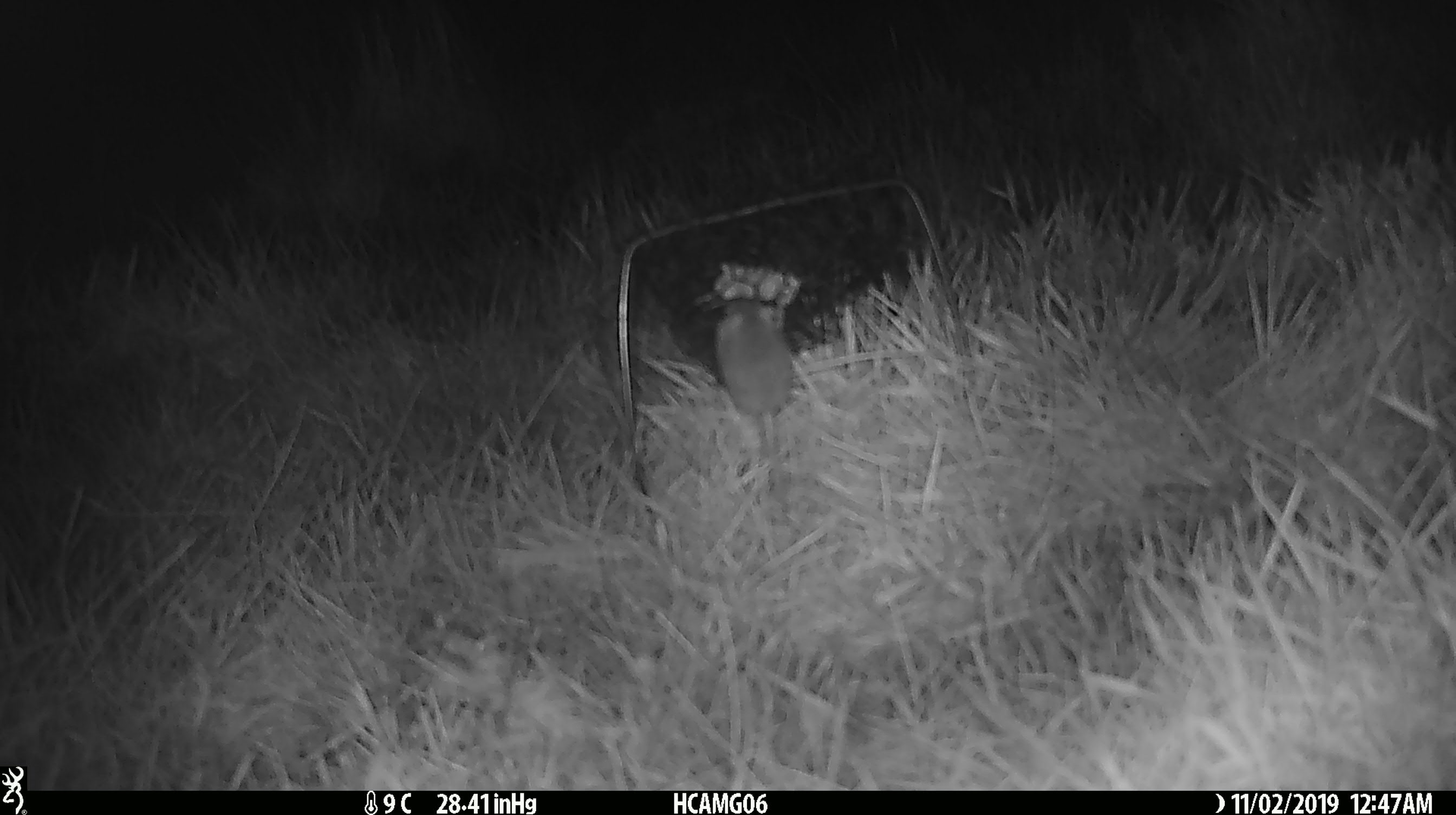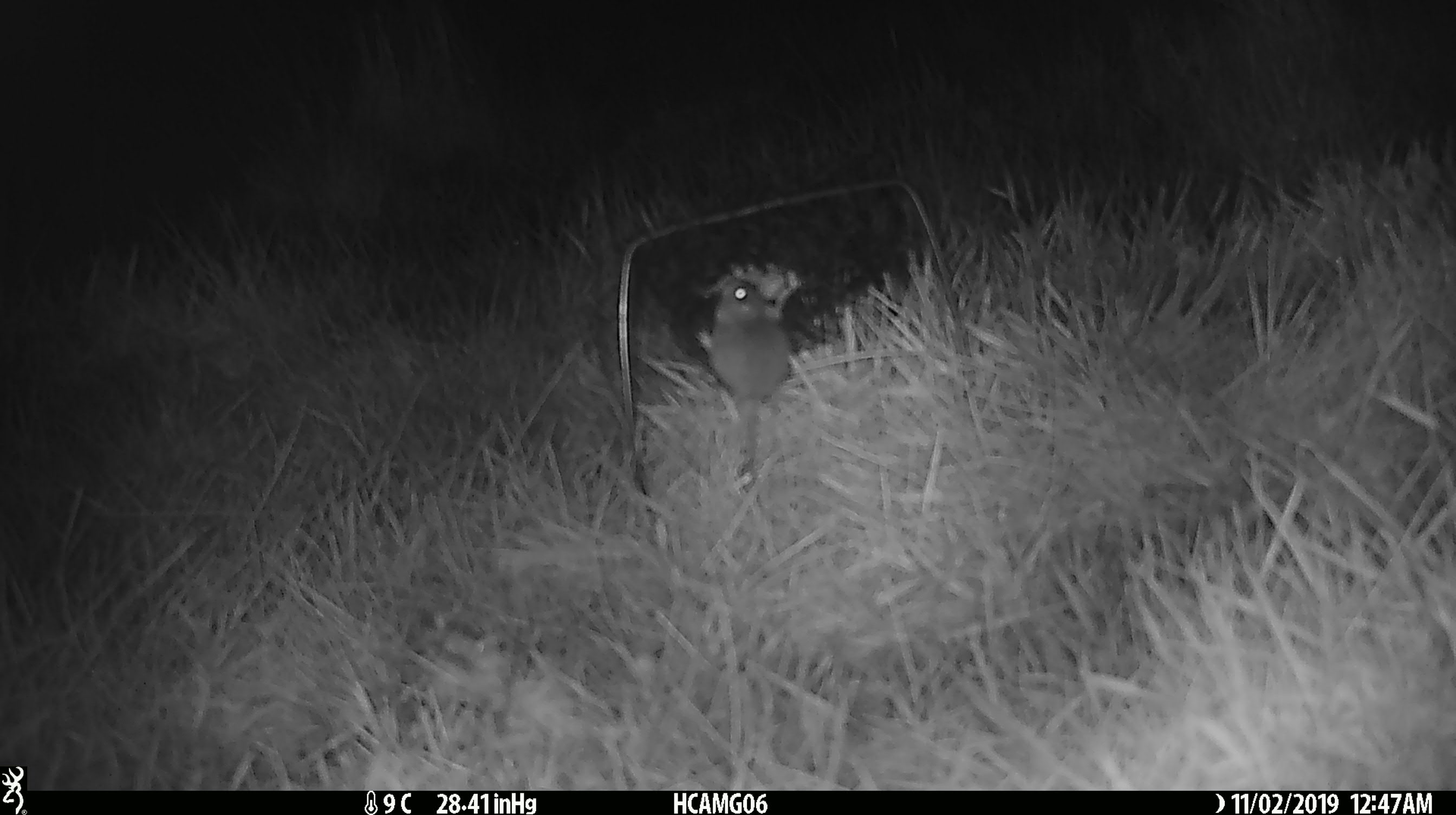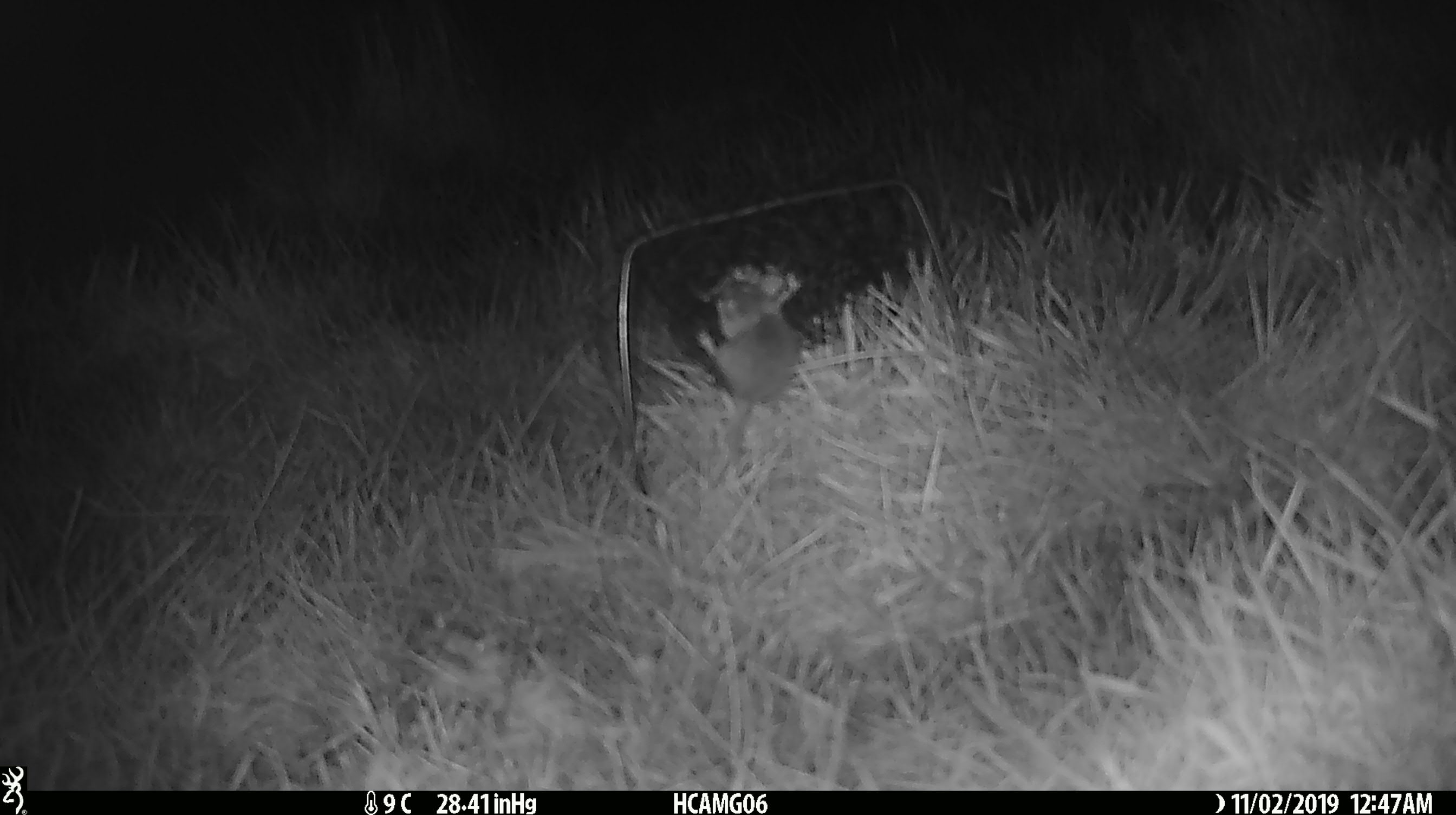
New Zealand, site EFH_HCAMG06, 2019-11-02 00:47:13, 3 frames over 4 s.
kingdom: Animalia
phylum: Chordata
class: Mammalia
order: Rodentia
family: Muridae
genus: Mus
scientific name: Mus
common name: mouse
Mouse (Mus).